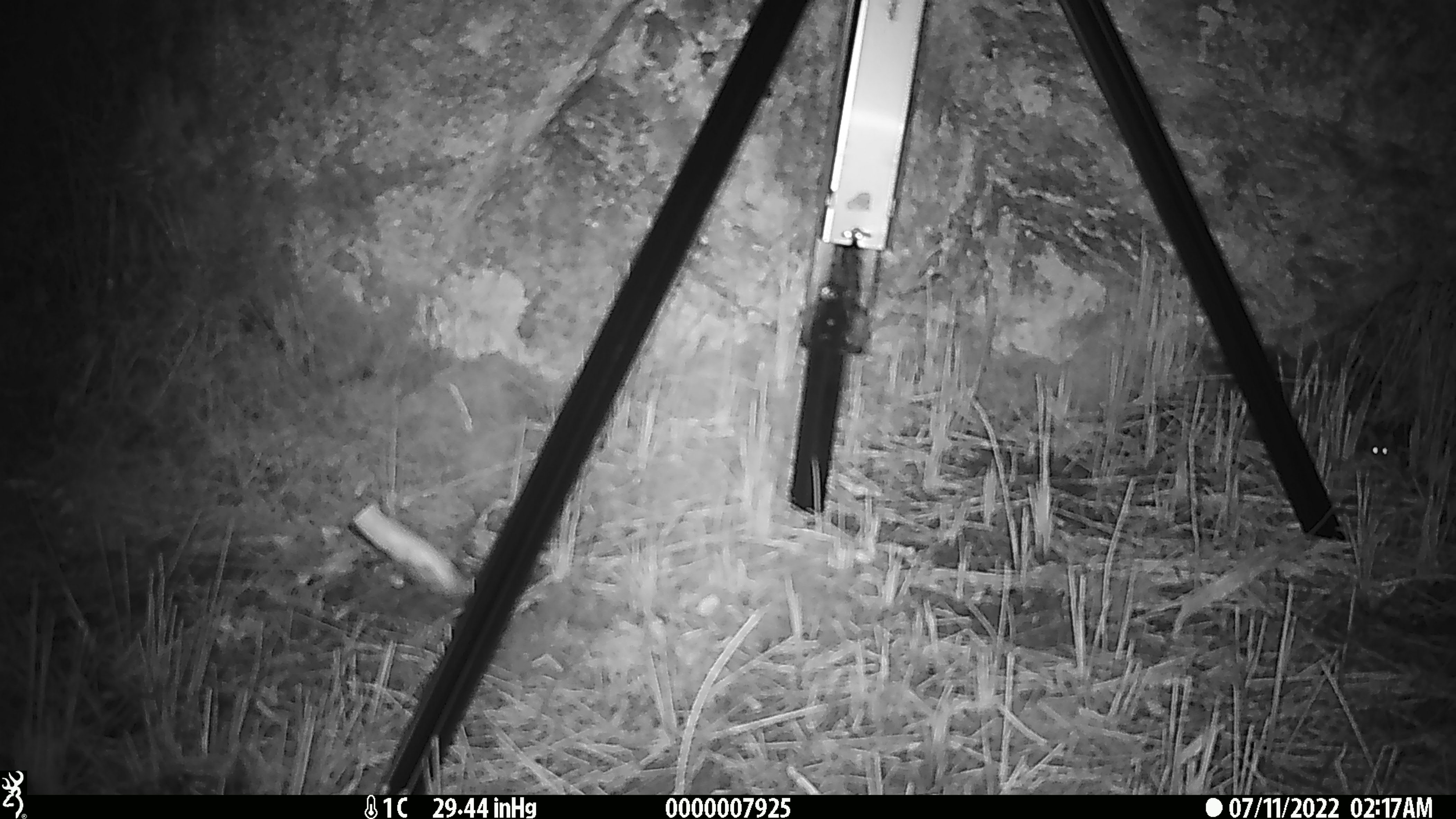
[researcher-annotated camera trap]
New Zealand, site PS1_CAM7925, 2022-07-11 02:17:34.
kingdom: Animalia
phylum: Chordata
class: Mammalia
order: Rodentia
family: Muridae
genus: Mus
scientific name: Mus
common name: mouse